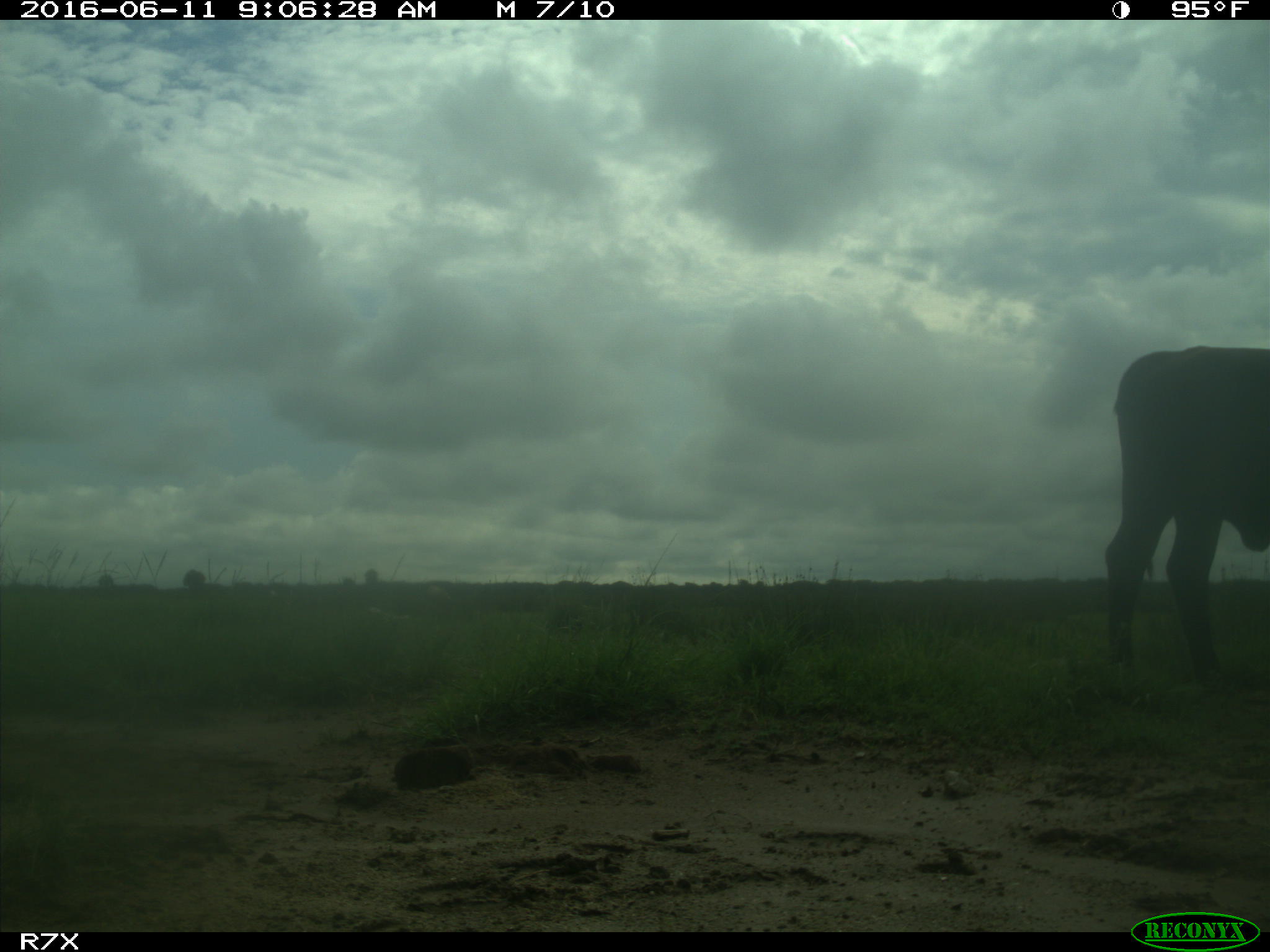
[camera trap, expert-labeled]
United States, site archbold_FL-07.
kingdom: Animalia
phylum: Chordata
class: Mammalia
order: Artiodactyla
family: Bovidae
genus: Bos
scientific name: Bos taurus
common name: domestic cow